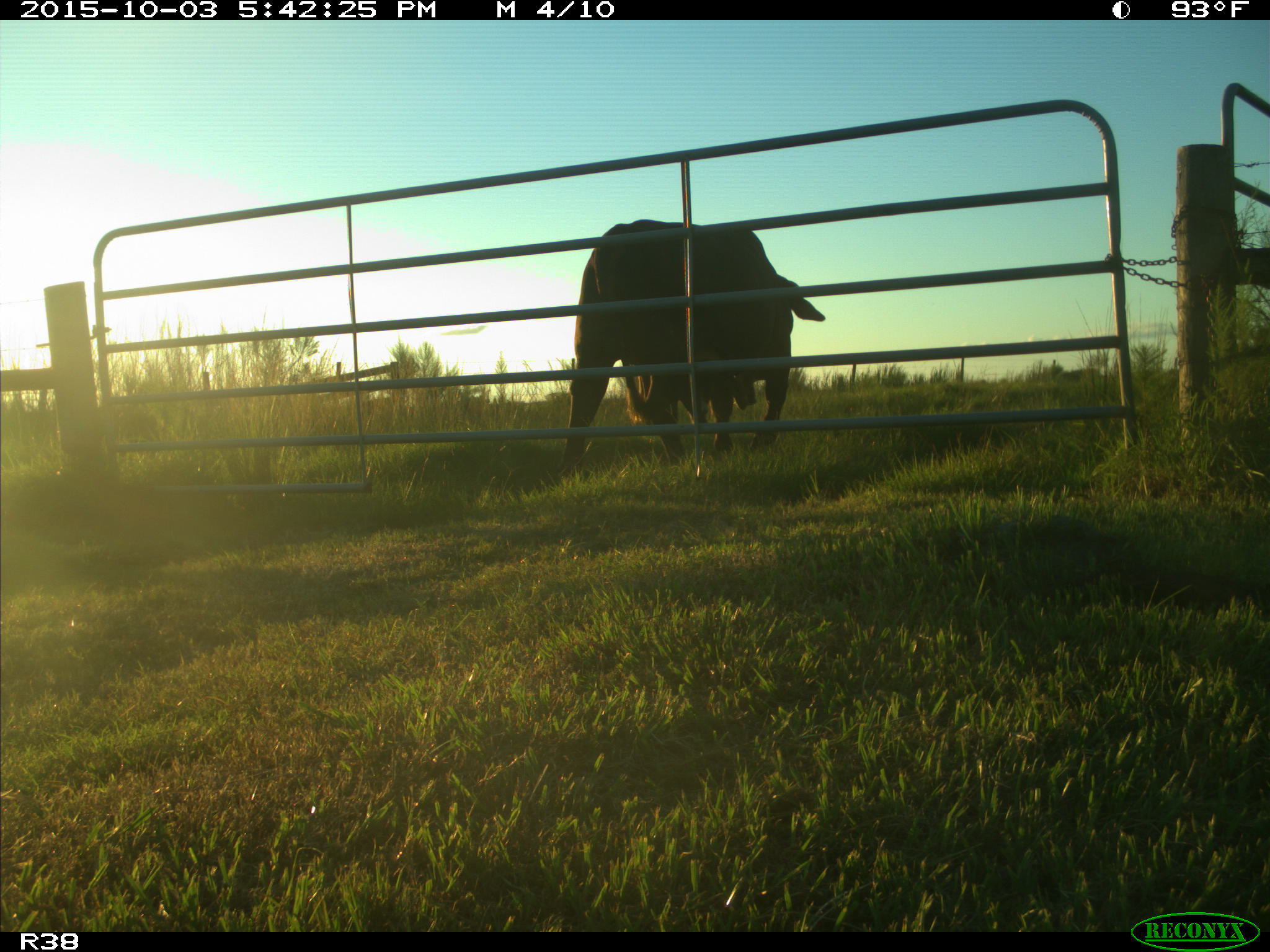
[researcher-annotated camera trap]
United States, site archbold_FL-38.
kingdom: Animalia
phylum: Chordata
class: Mammalia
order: Artiodactyla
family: Bovidae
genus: Bos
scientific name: Bos taurus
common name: domestic cow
Bos taurus (domestic cow).